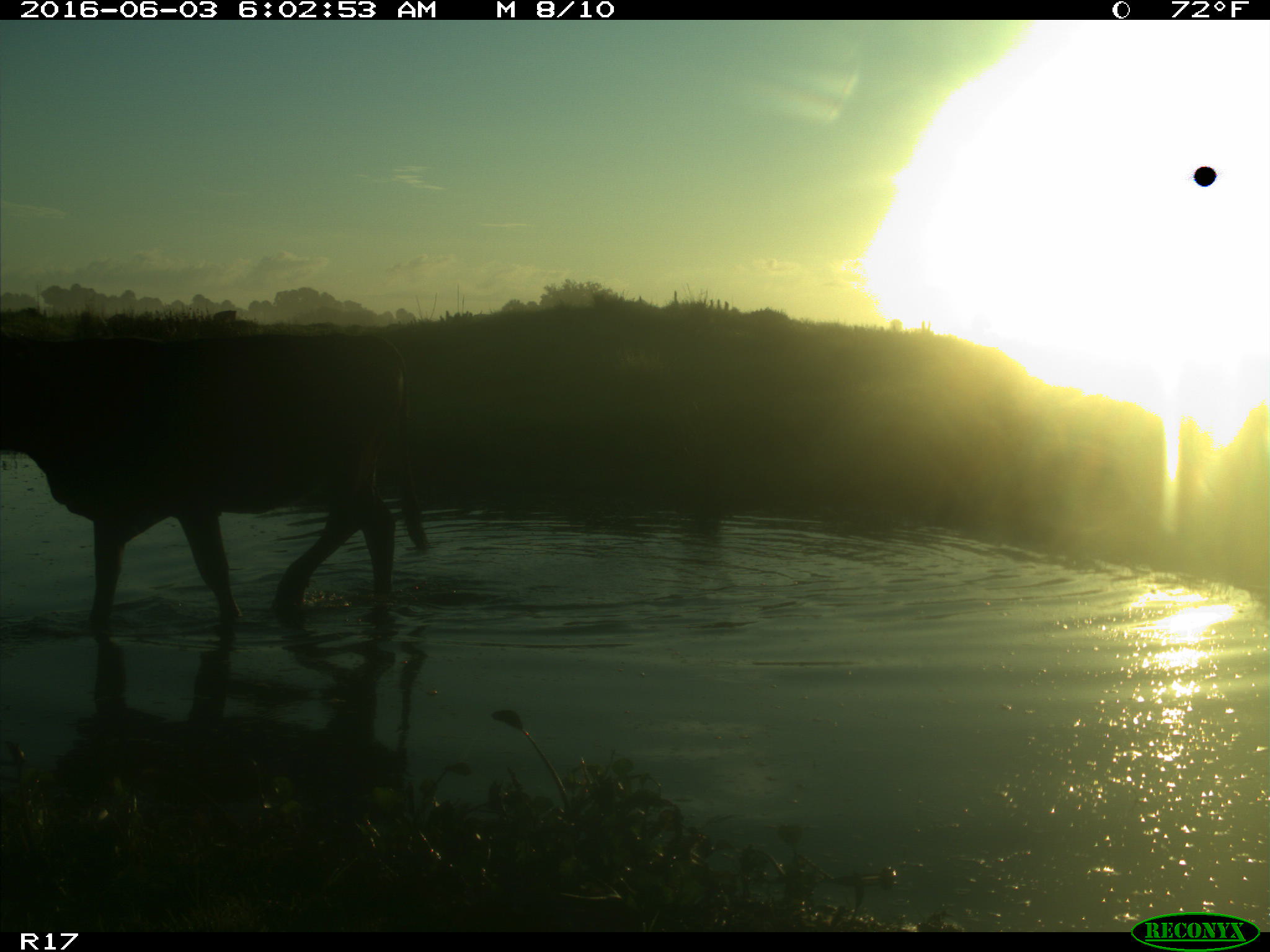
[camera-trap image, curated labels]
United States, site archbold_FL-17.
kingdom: Animalia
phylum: Chordata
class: Mammalia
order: Artiodactyla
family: Bovidae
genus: Bos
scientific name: Bos taurus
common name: domestic cow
Bos taurus (domestic cow).